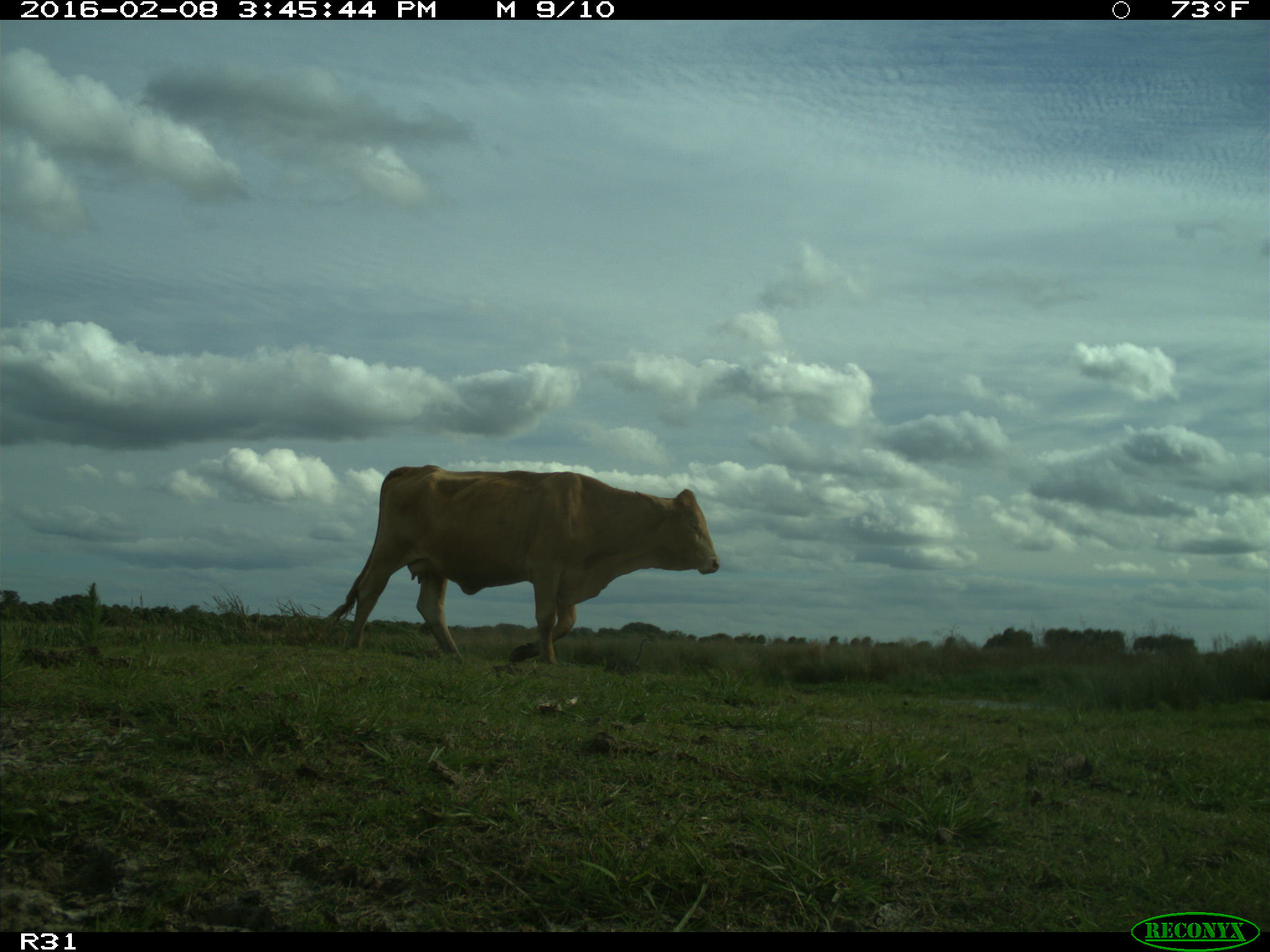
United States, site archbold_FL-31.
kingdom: Animalia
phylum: Chordata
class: Mammalia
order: Artiodactyla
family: Bovidae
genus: Bos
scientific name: Bos taurus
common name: domestic cow